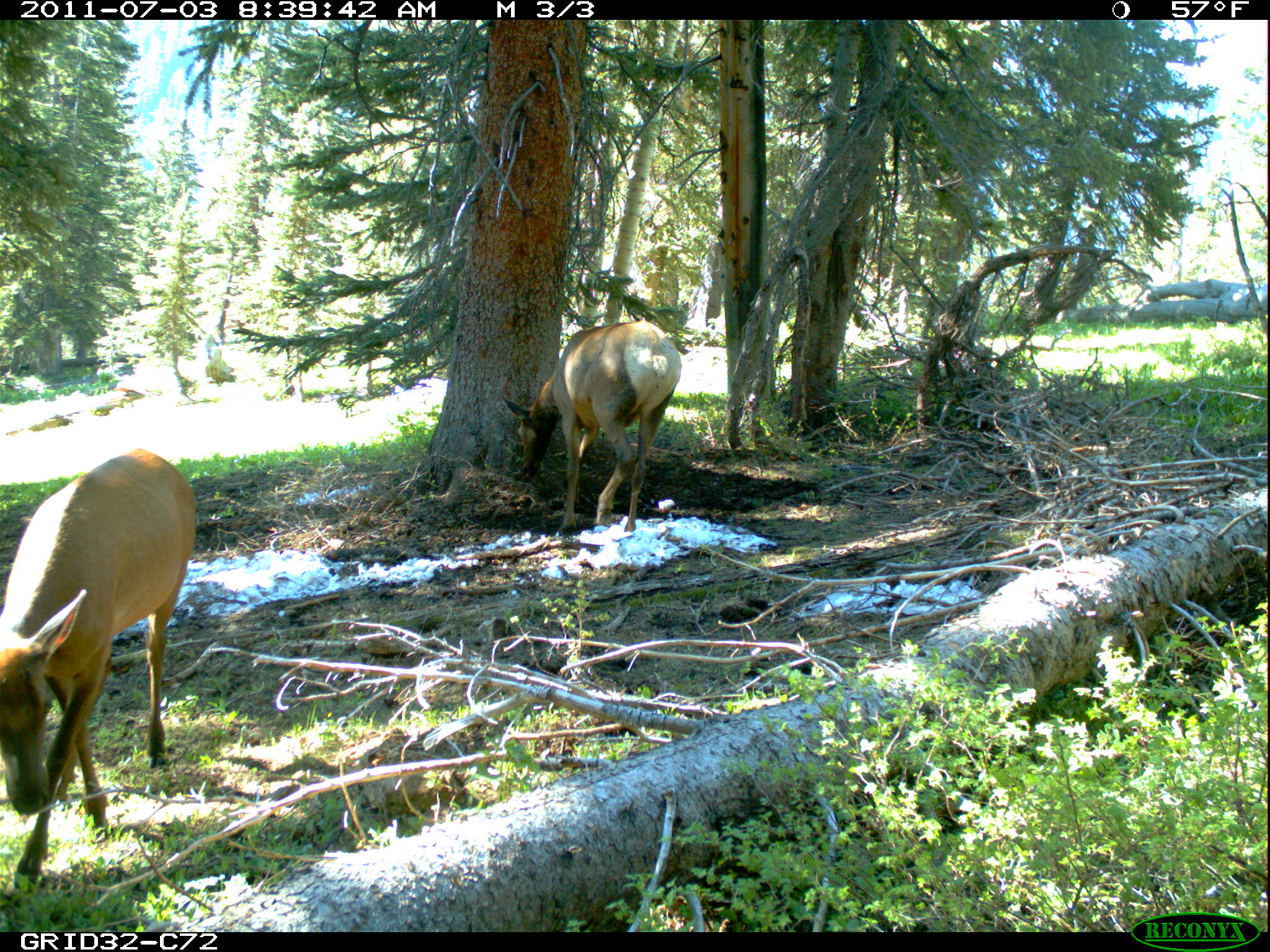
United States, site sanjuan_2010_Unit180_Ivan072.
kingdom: Animalia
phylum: Chordata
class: Mammalia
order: Artiodactyla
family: Cervidae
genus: Cervus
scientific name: Cervus elaphus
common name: red deer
Cervus elaphus (red deer).